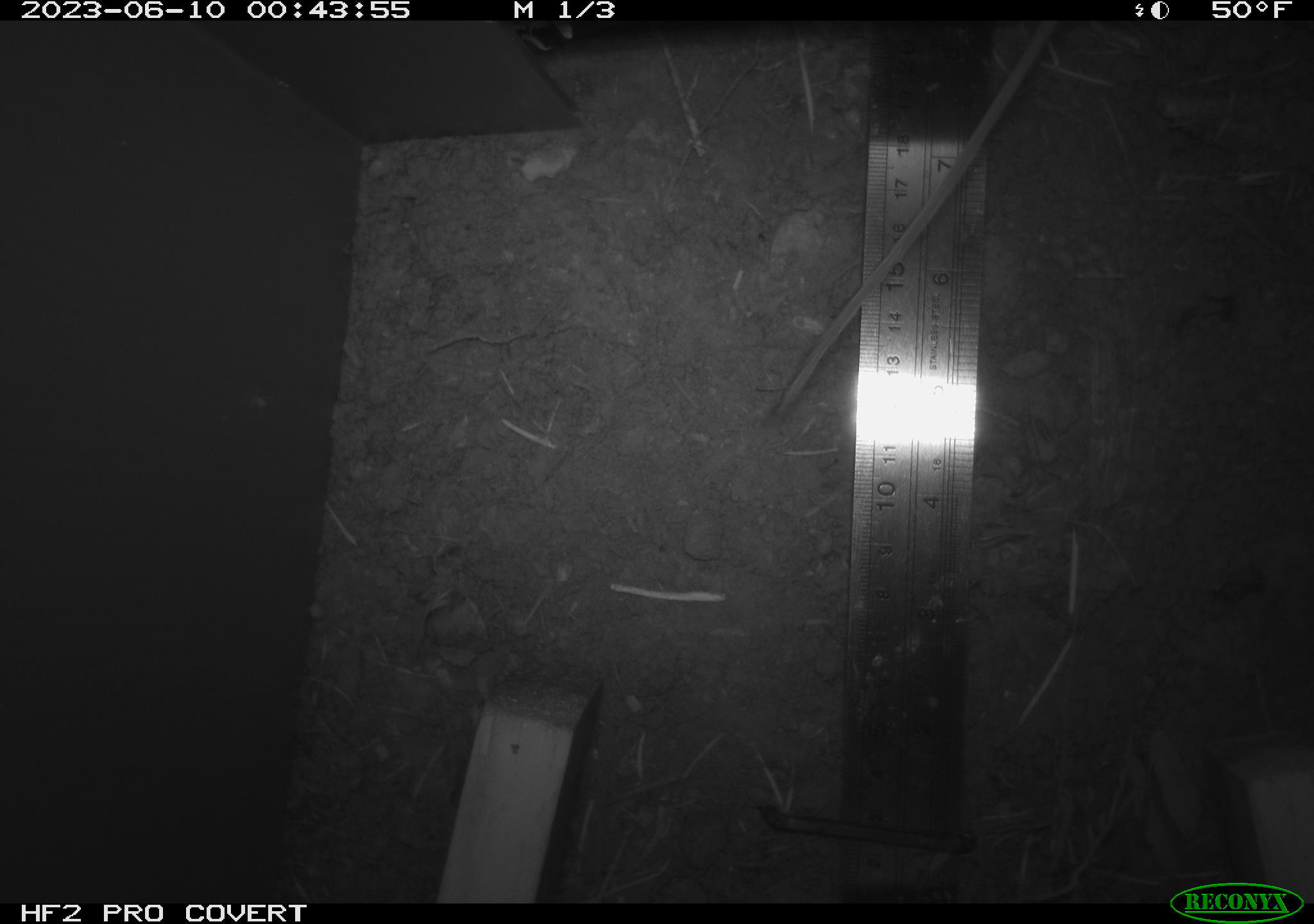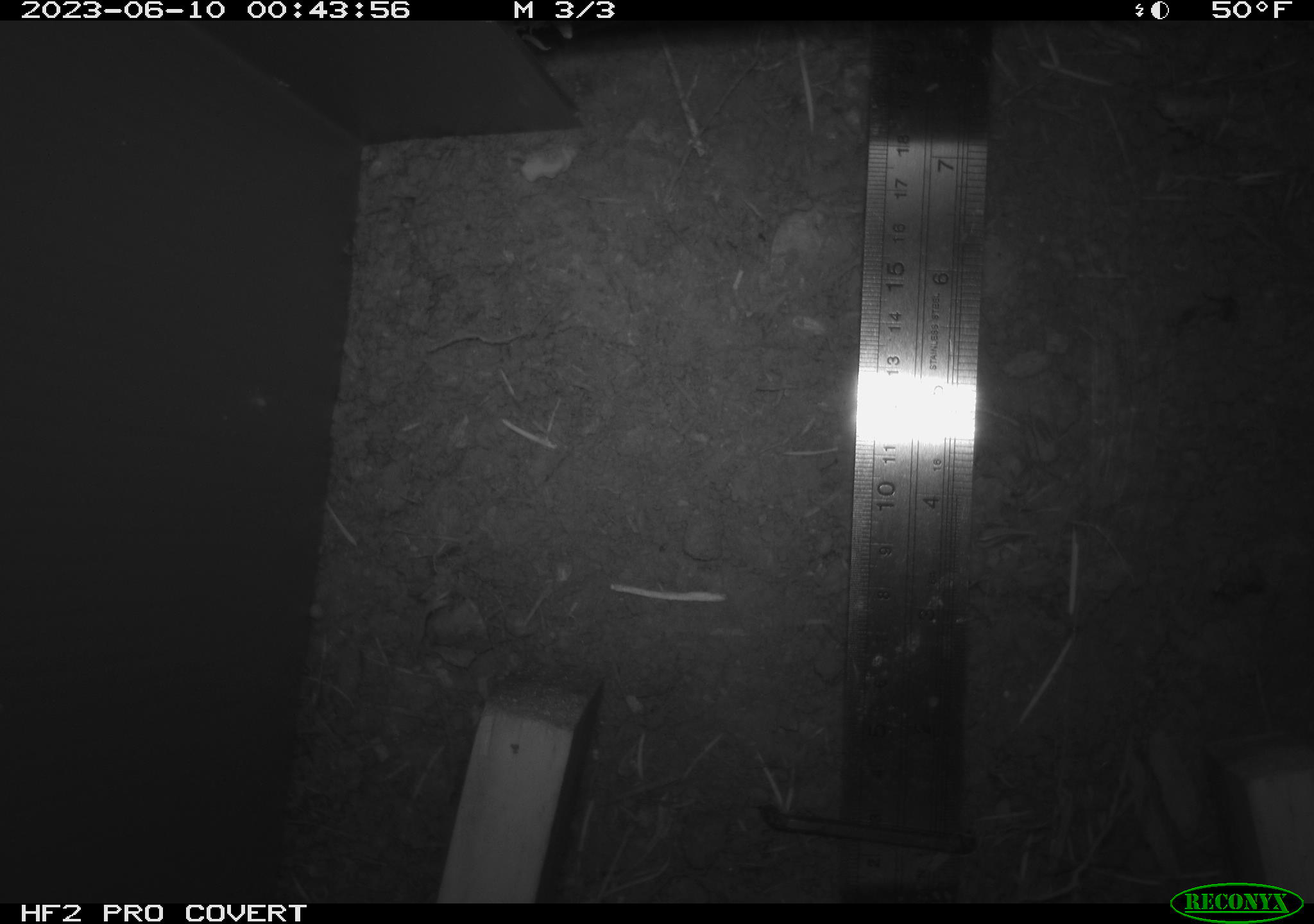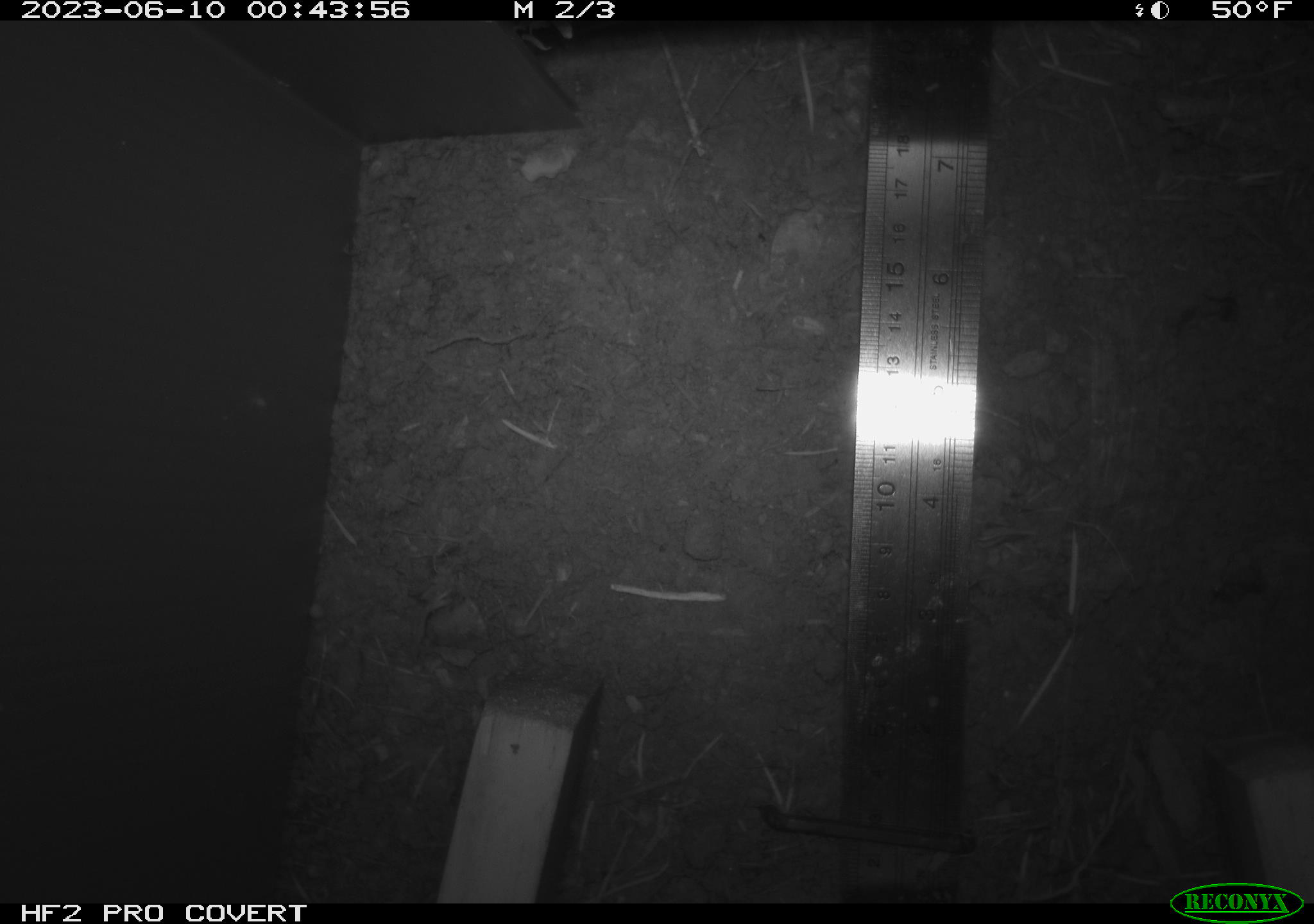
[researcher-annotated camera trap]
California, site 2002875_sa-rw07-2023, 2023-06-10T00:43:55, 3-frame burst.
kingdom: Animalia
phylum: Chordata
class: Mammalia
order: Rodentia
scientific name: Rodentia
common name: mouse species